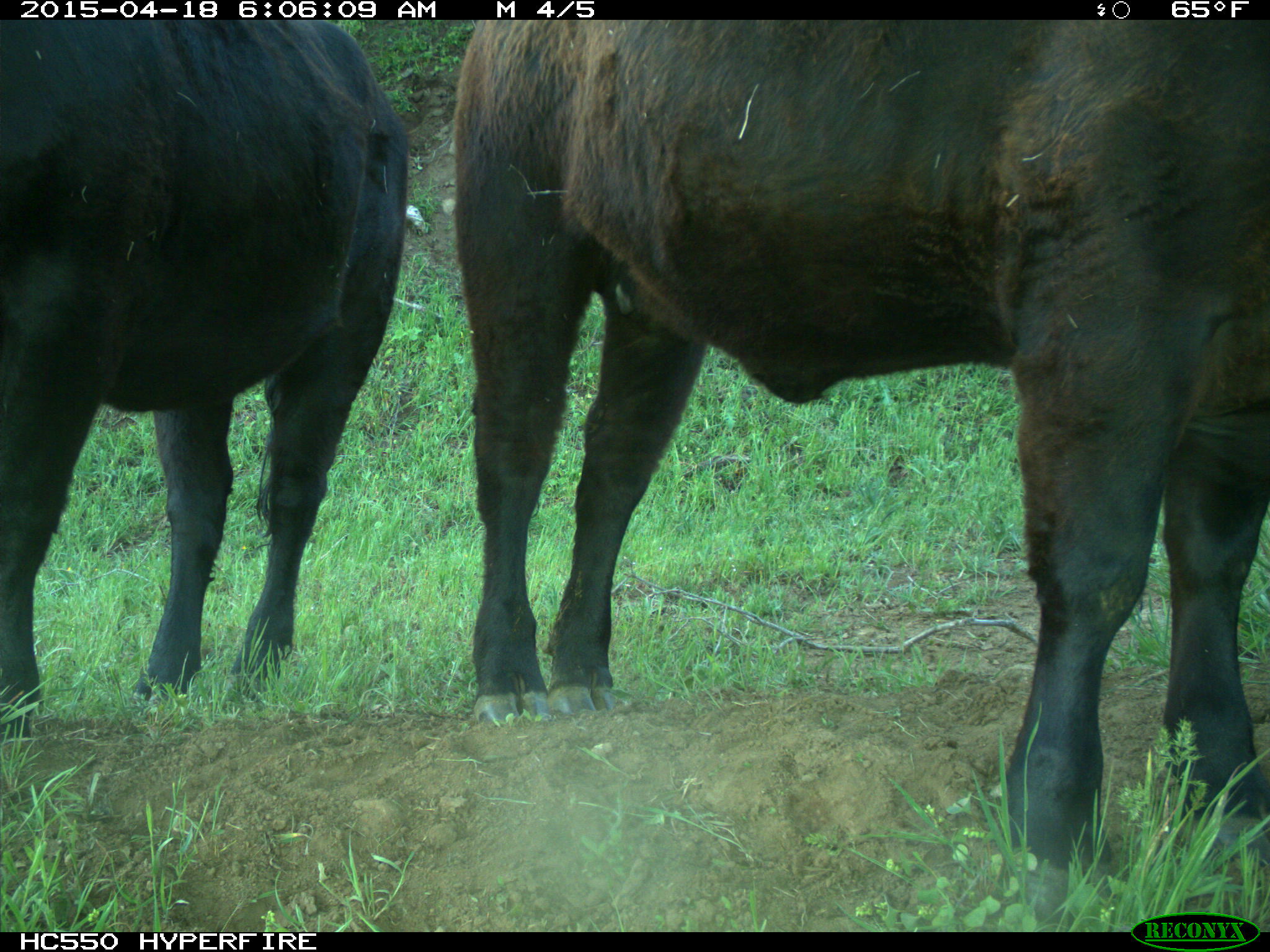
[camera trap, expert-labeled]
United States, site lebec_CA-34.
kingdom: Animalia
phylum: Chordata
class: Mammalia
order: Artiodactyla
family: Bovidae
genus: Bos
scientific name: Bos taurus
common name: domestic cow